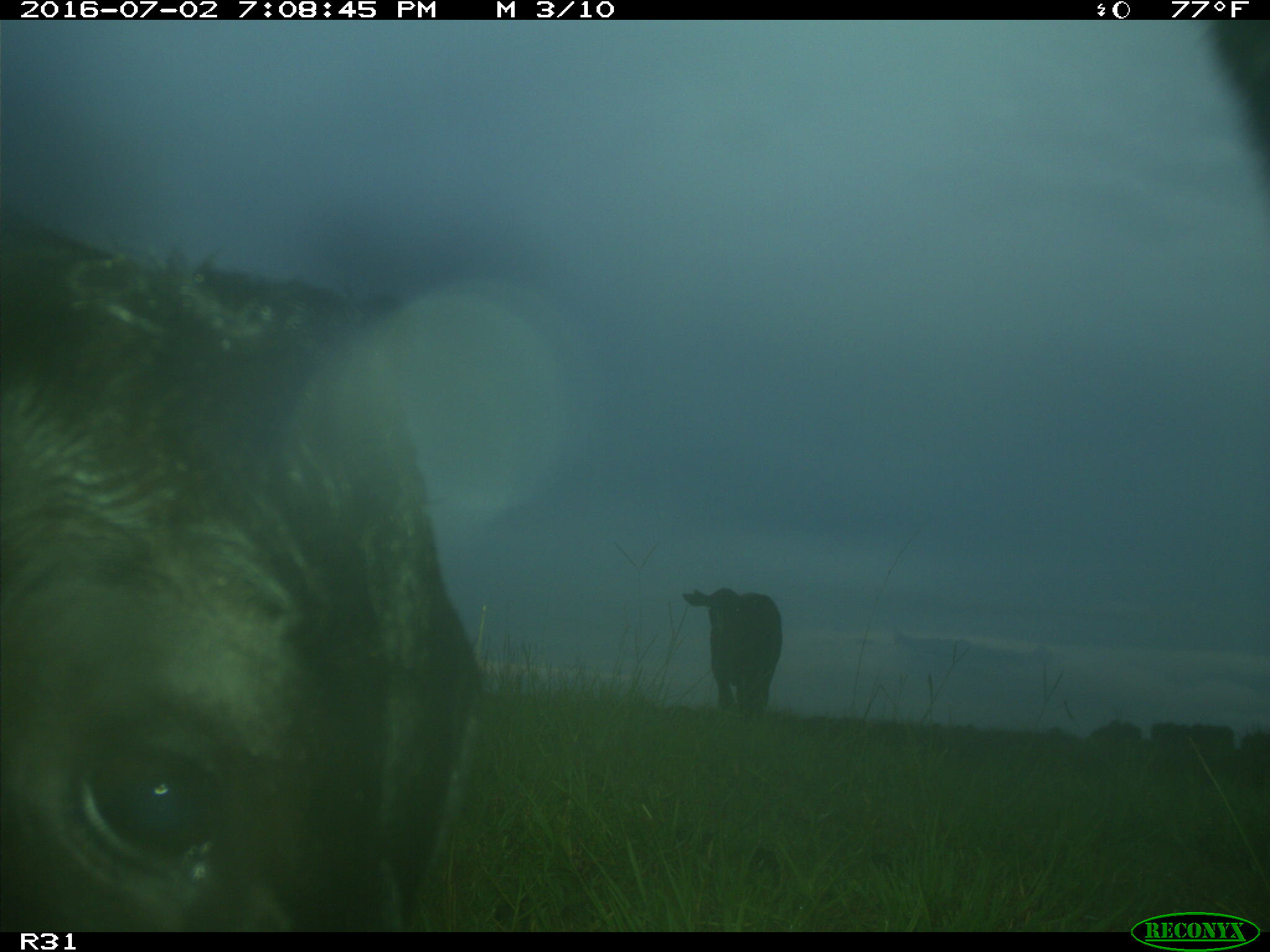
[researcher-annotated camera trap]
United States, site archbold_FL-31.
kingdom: Animalia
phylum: Chordata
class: Mammalia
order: Artiodactyla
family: Bovidae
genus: Bos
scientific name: Bos taurus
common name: domestic cow